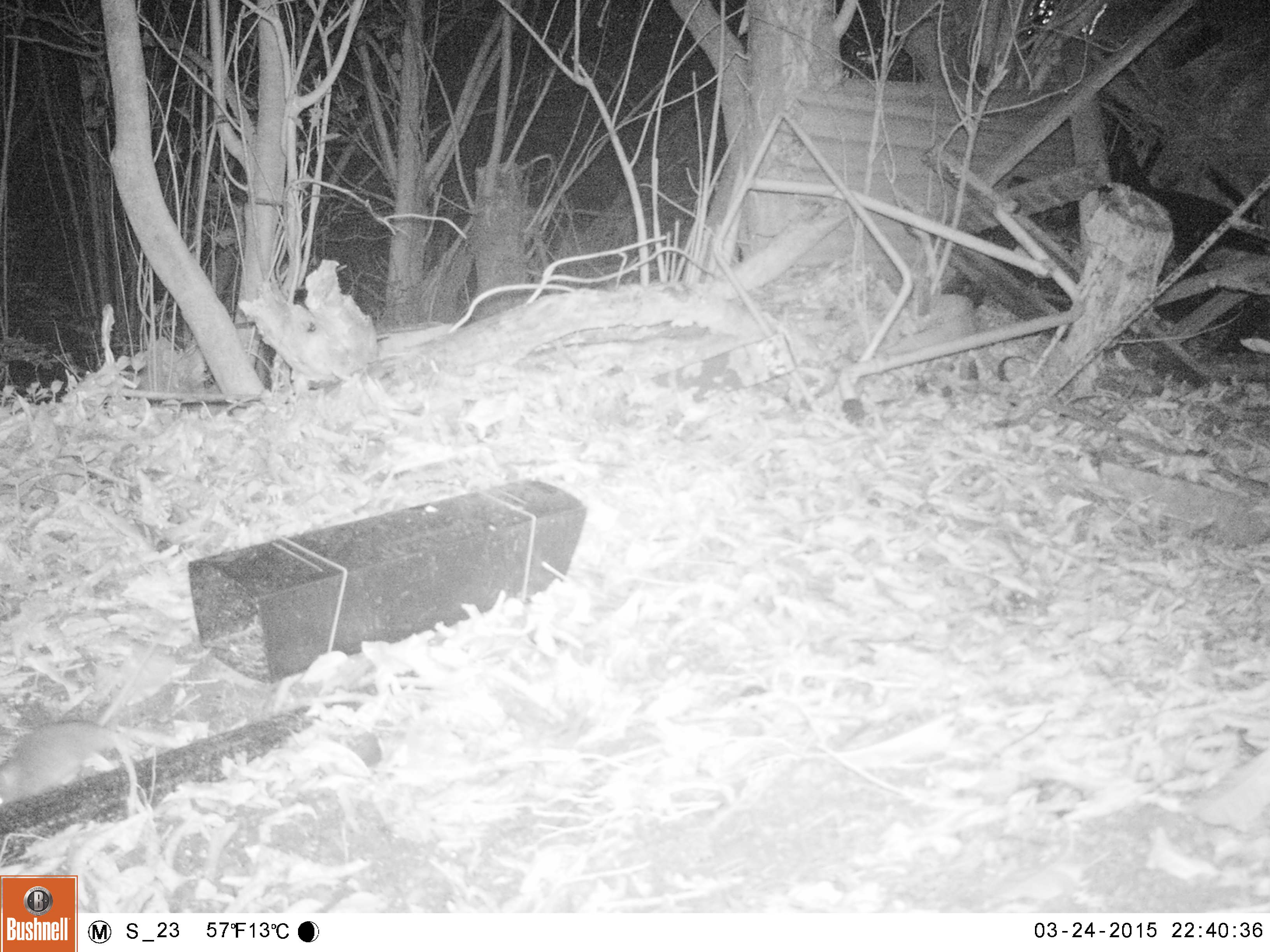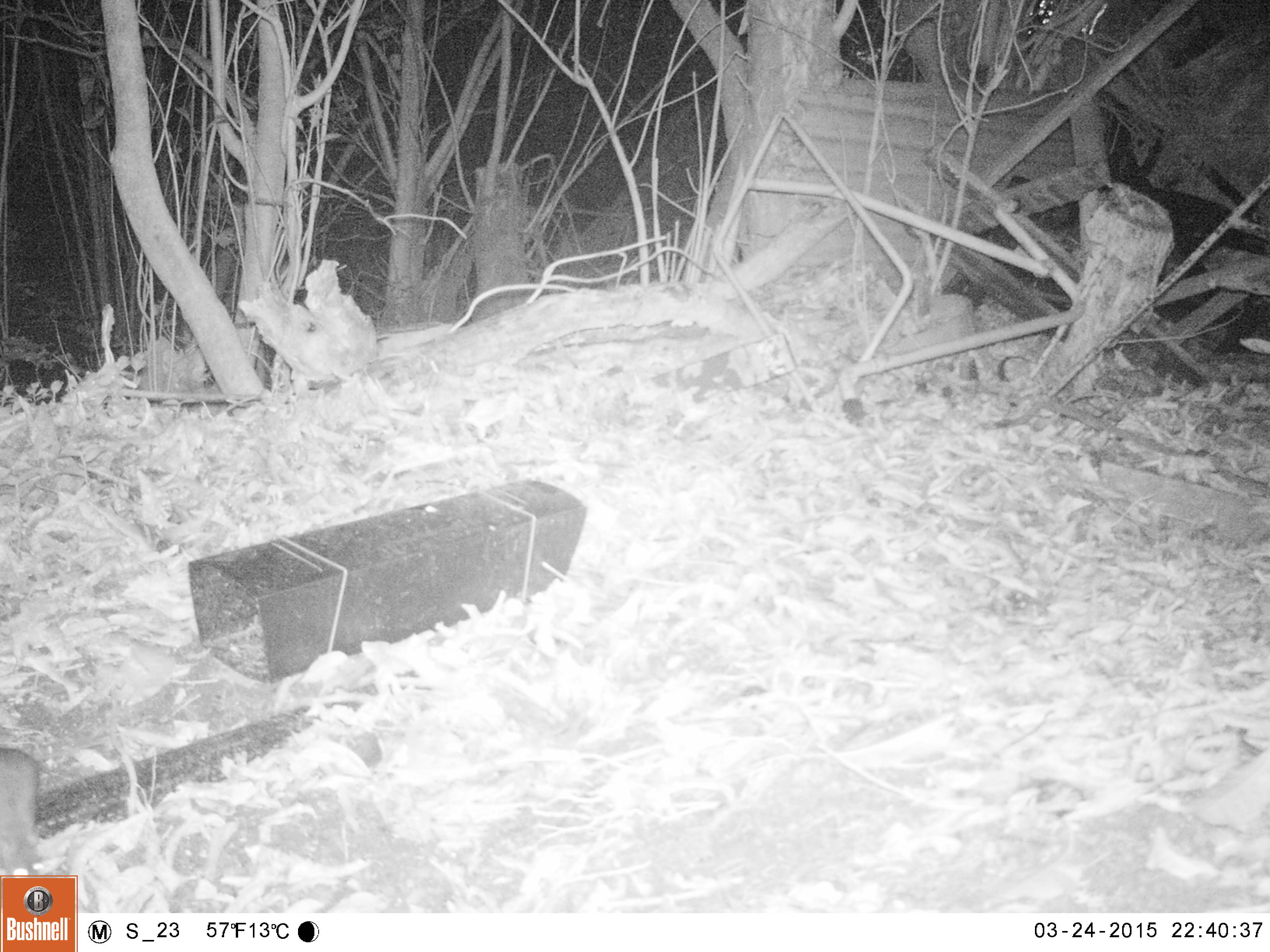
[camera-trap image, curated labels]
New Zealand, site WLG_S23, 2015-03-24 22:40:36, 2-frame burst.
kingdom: Animalia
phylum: Chordata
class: Mammalia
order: Rodentia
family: Muridae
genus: Rattus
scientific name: Rattus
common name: rat